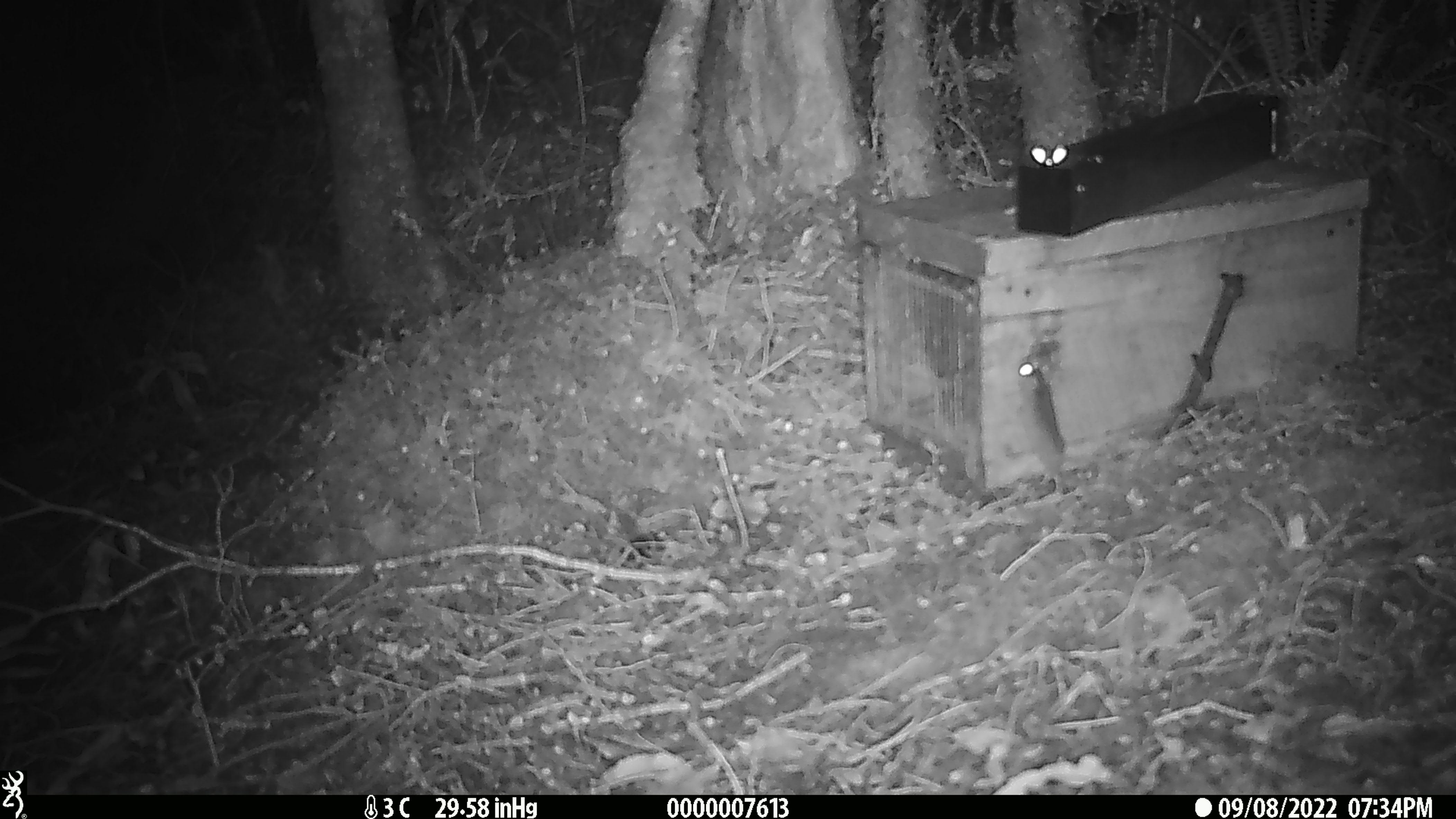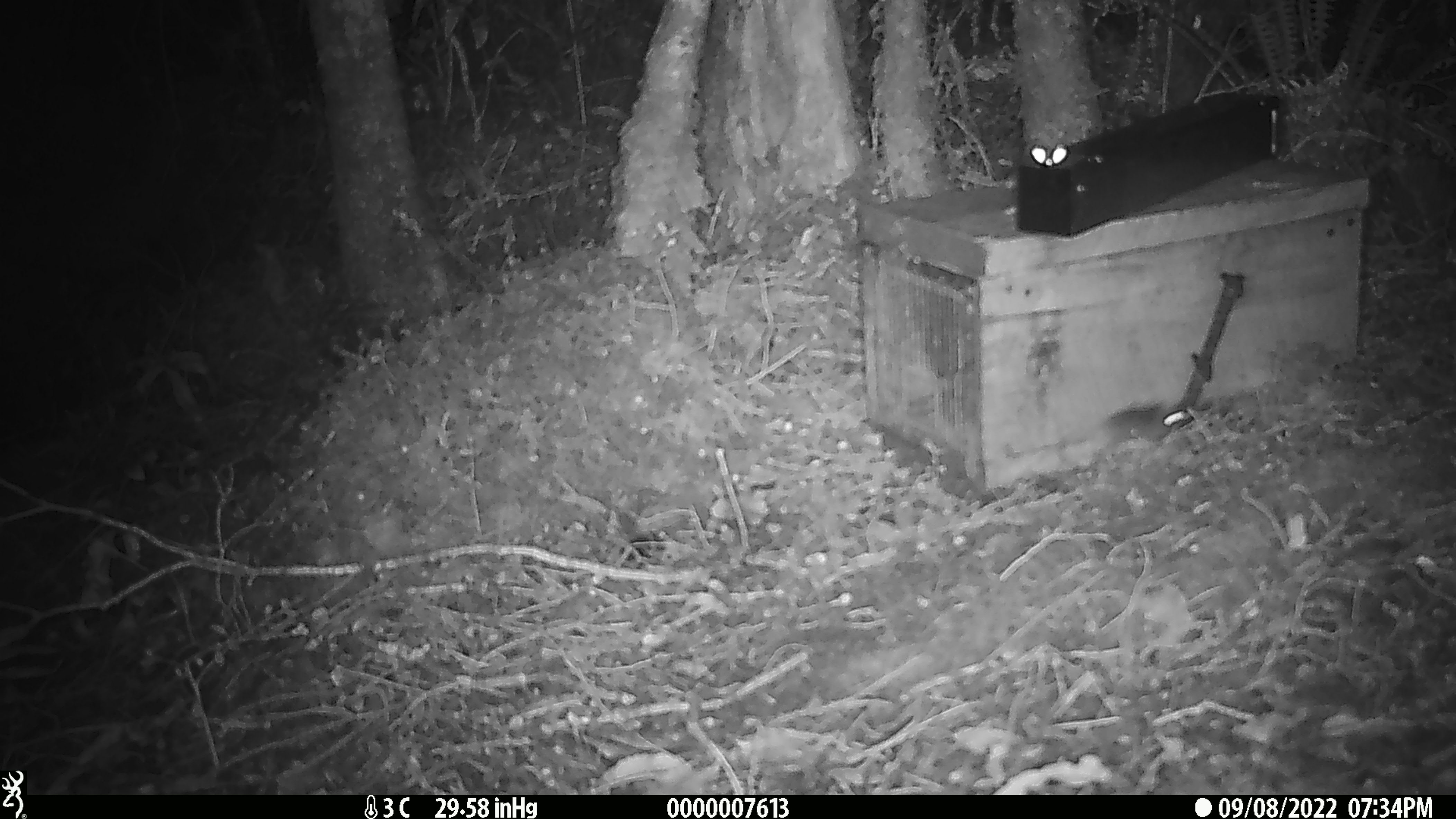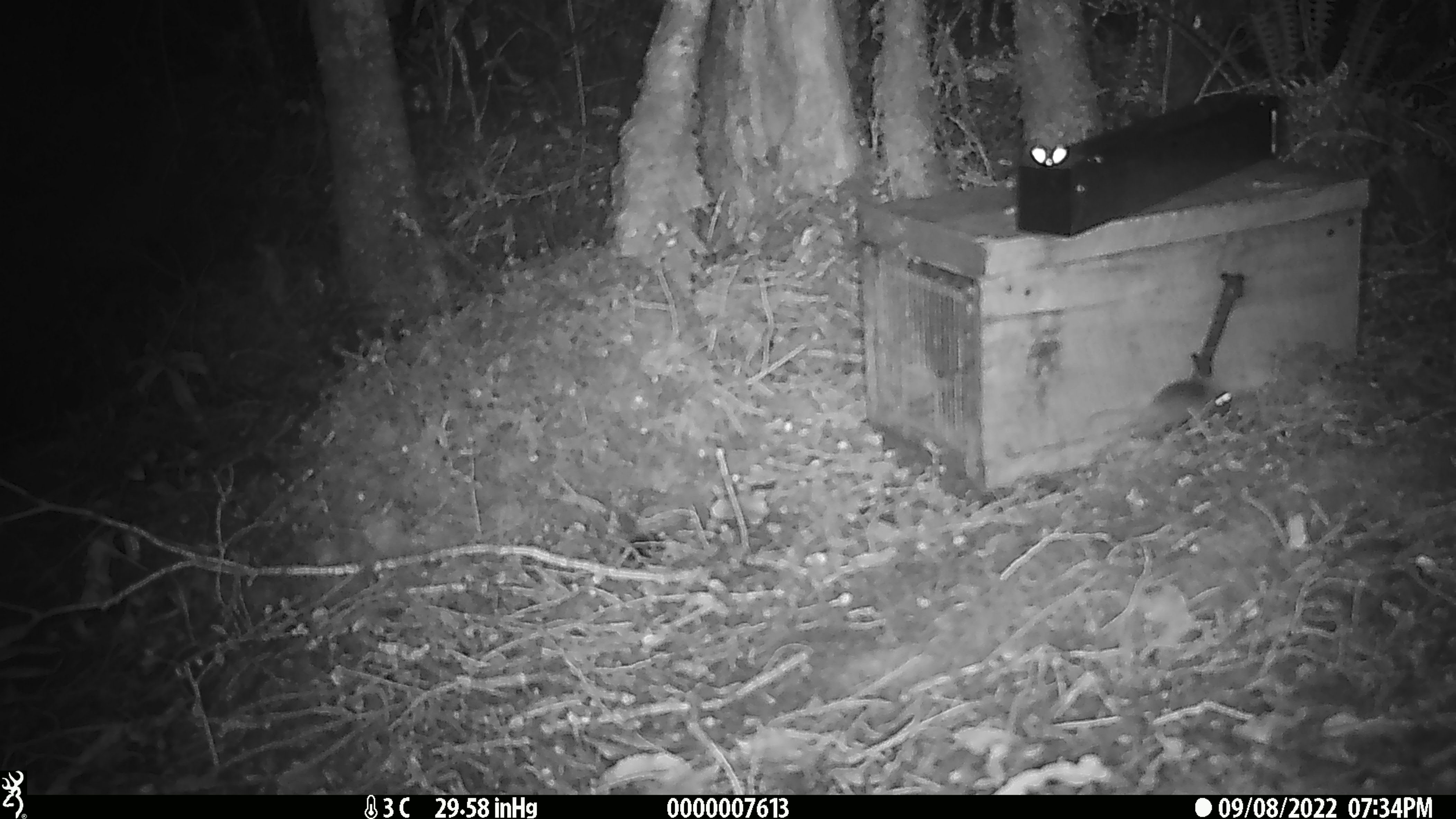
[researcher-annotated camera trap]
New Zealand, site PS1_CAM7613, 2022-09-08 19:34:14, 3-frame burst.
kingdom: Animalia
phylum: Chordata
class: Mammalia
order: Rodentia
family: Muridae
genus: Mus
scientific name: Mus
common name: mouse